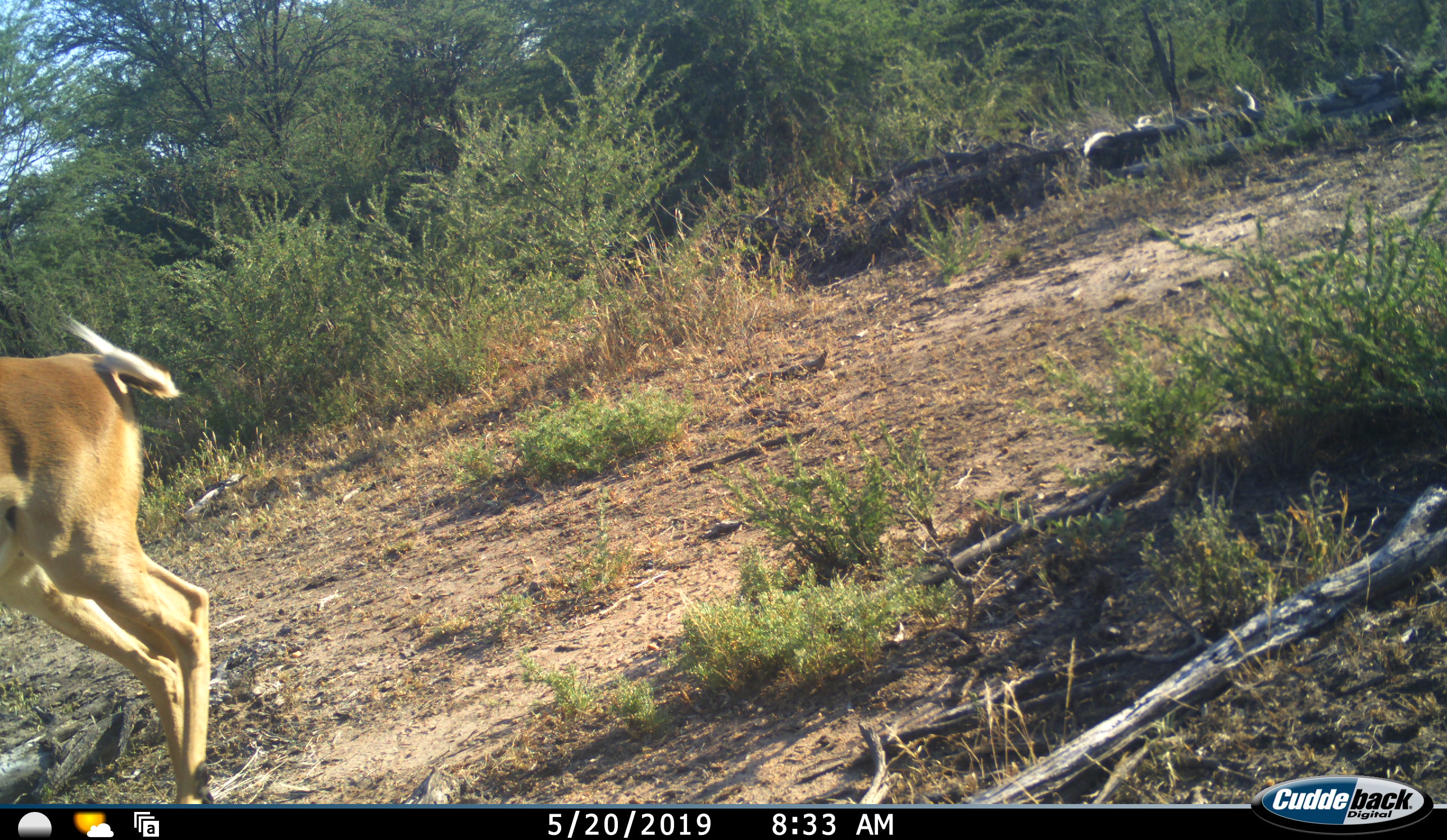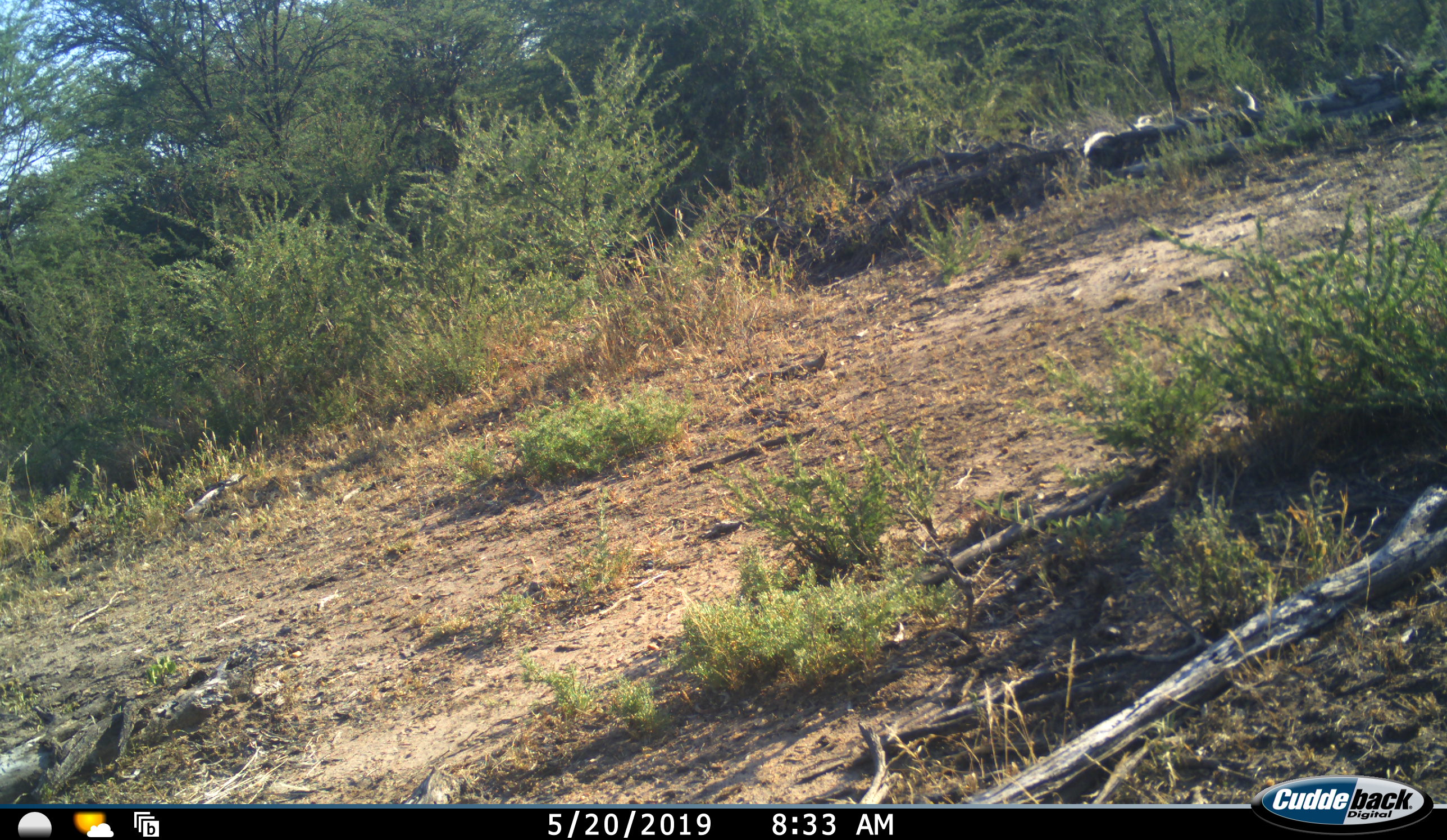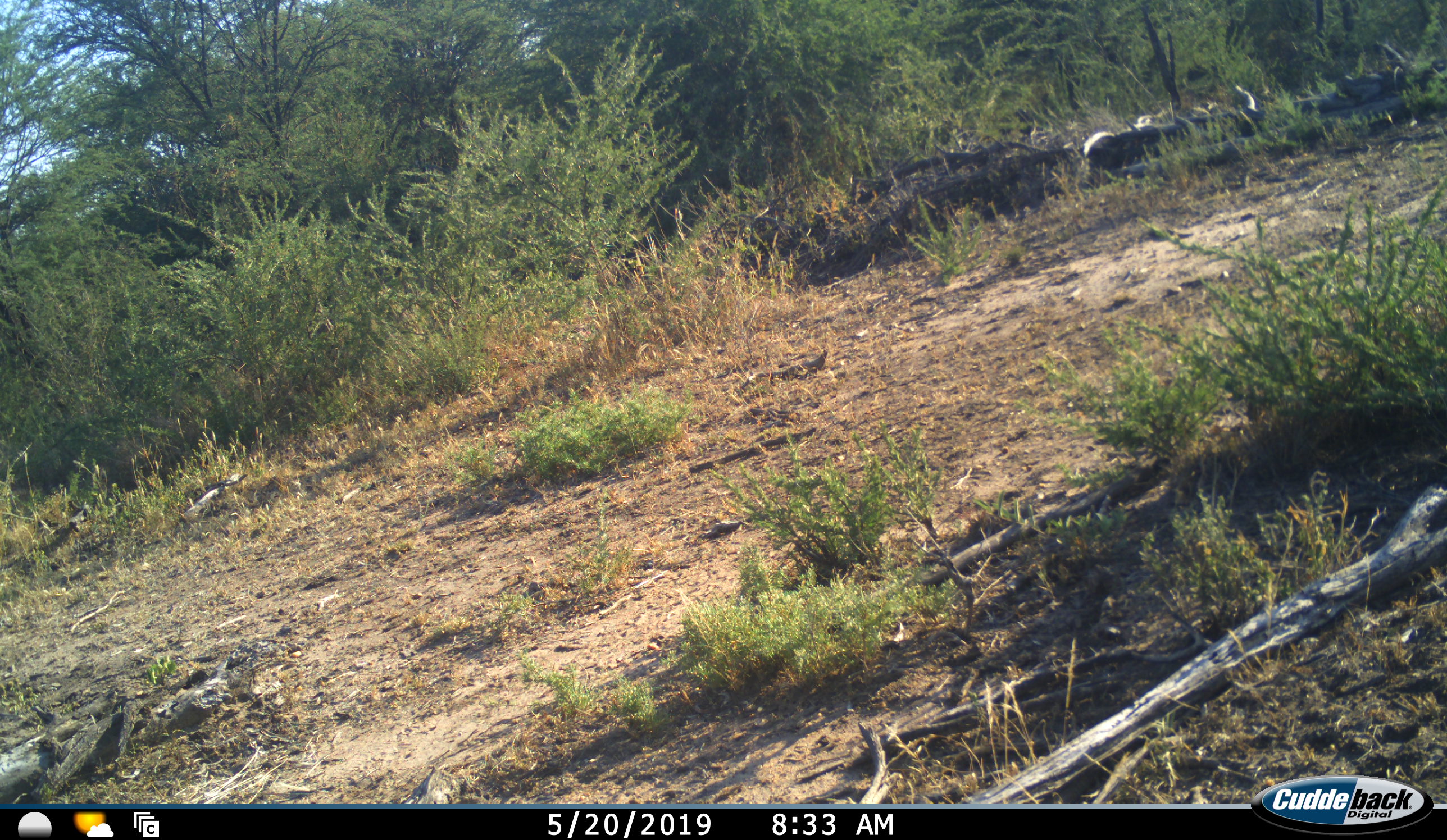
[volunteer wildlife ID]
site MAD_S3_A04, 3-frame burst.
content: unidentified animal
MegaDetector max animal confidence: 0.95